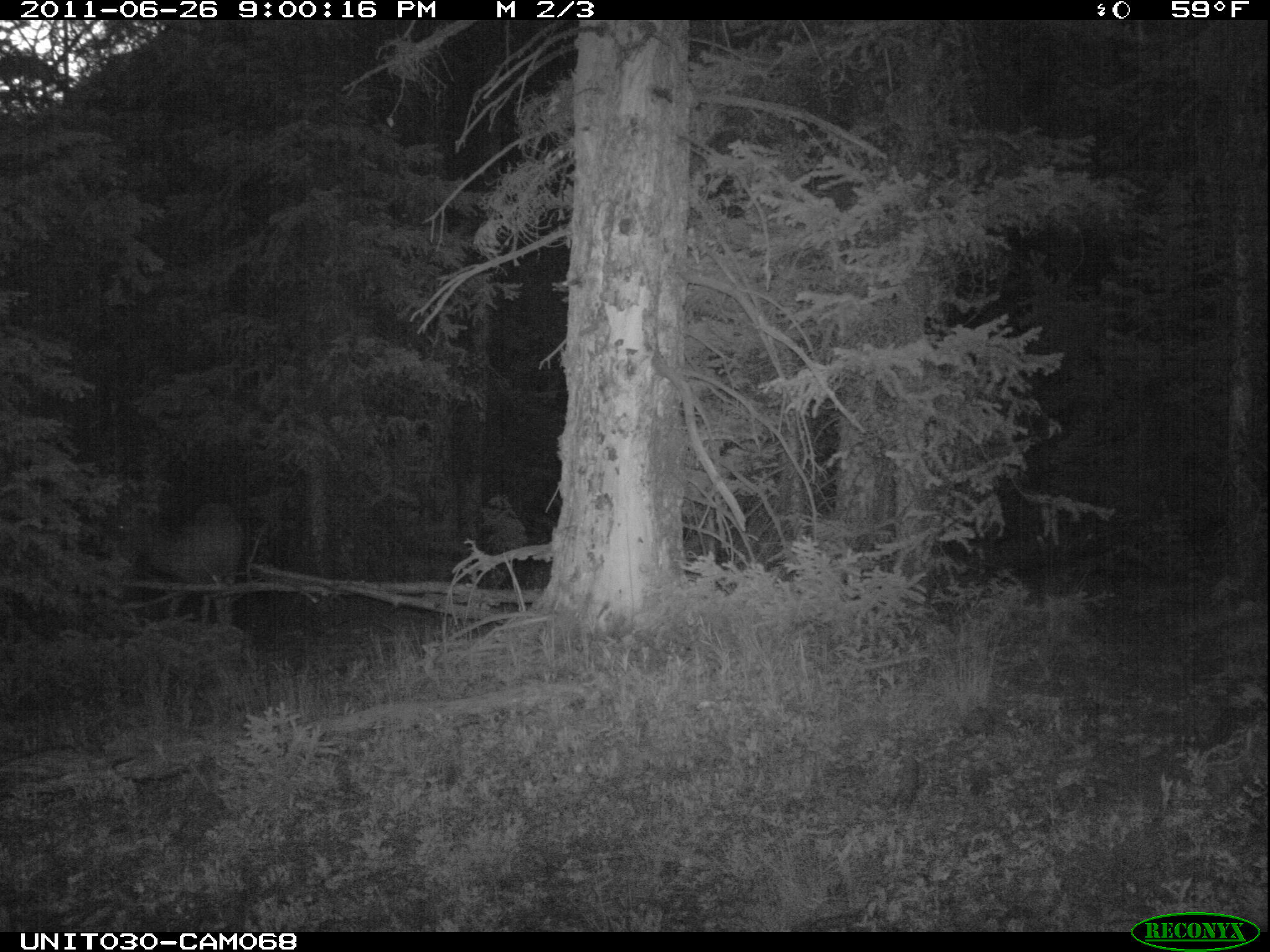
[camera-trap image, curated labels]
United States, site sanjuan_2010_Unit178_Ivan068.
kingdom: Animalia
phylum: Chordata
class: Mammalia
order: Artiodactyla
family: Cervidae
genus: Odocoileus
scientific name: Odocoileus hemionus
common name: mule deer